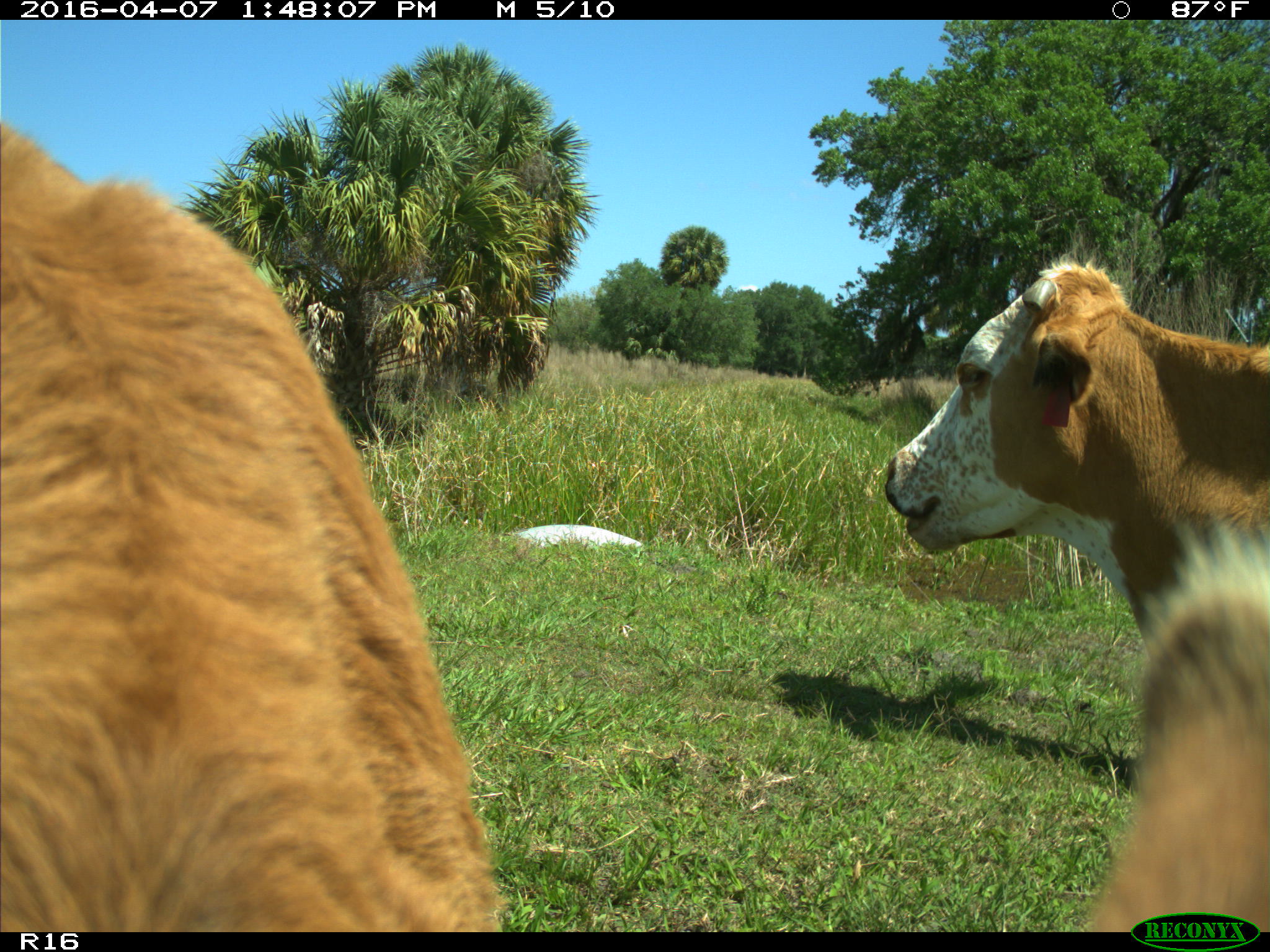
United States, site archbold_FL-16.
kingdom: Animalia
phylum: Chordata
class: Mammalia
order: Artiodactyla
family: Bovidae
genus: Bos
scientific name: Bos taurus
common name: domestic cow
Bos taurus (domestic cow).